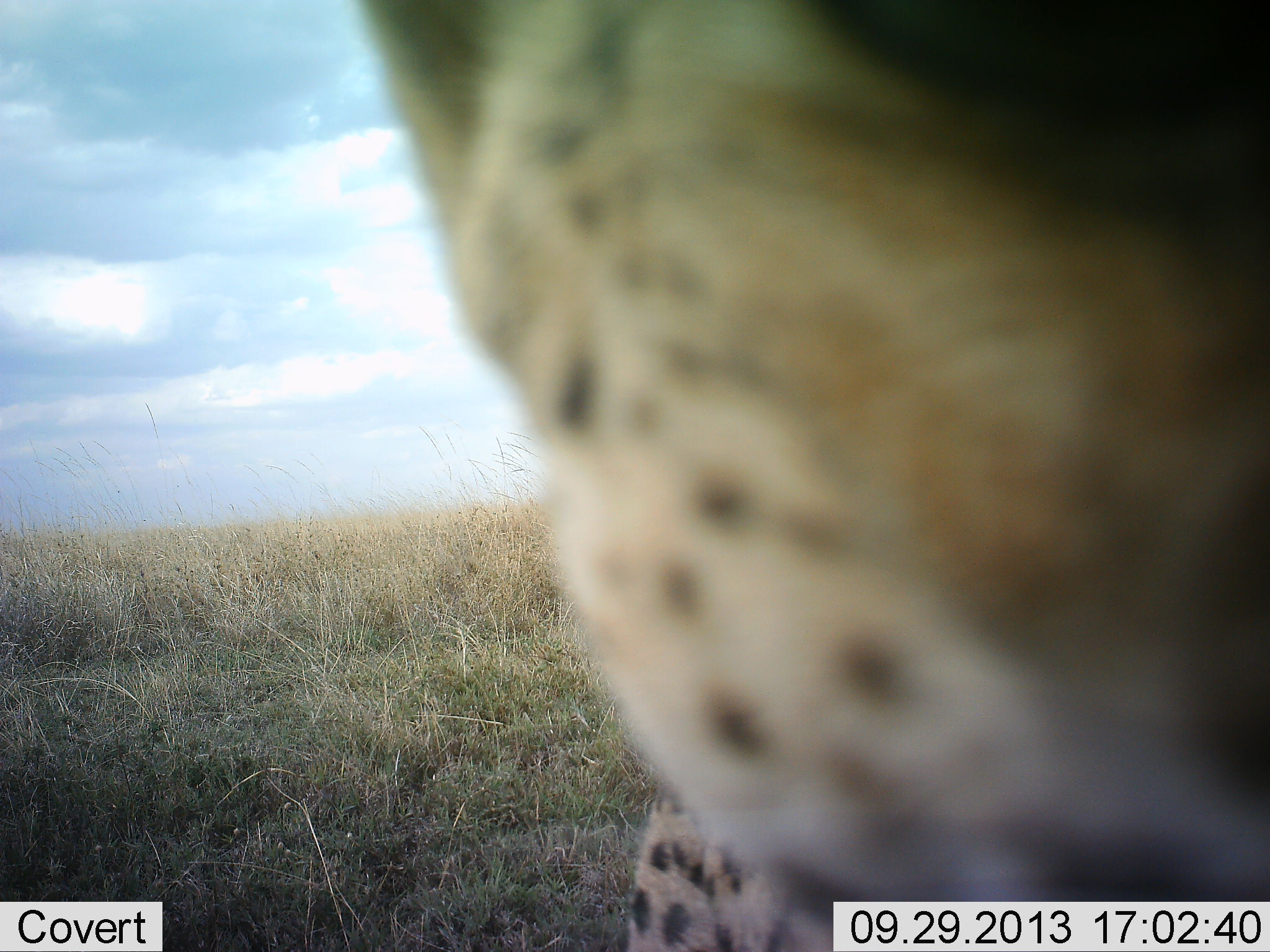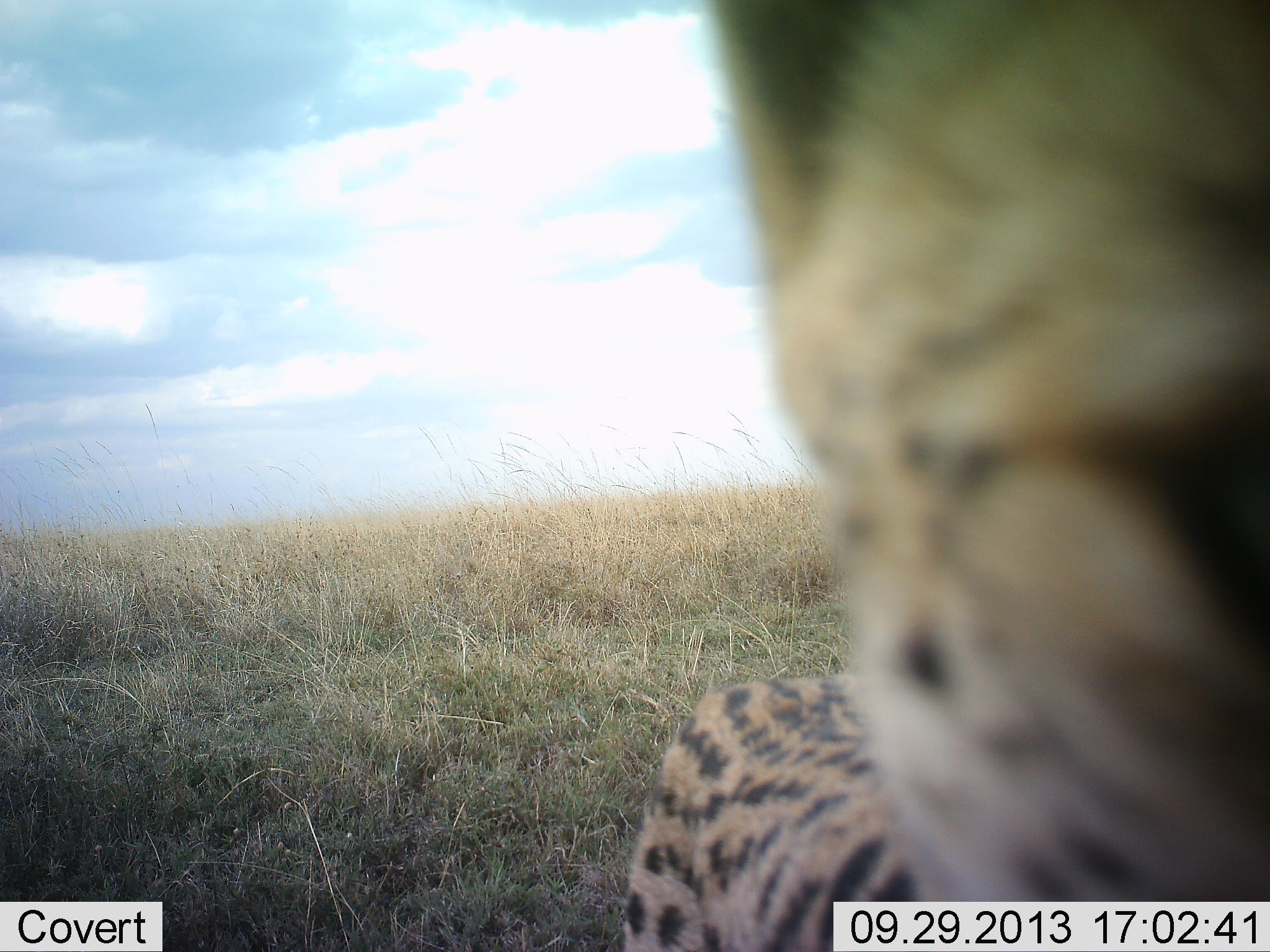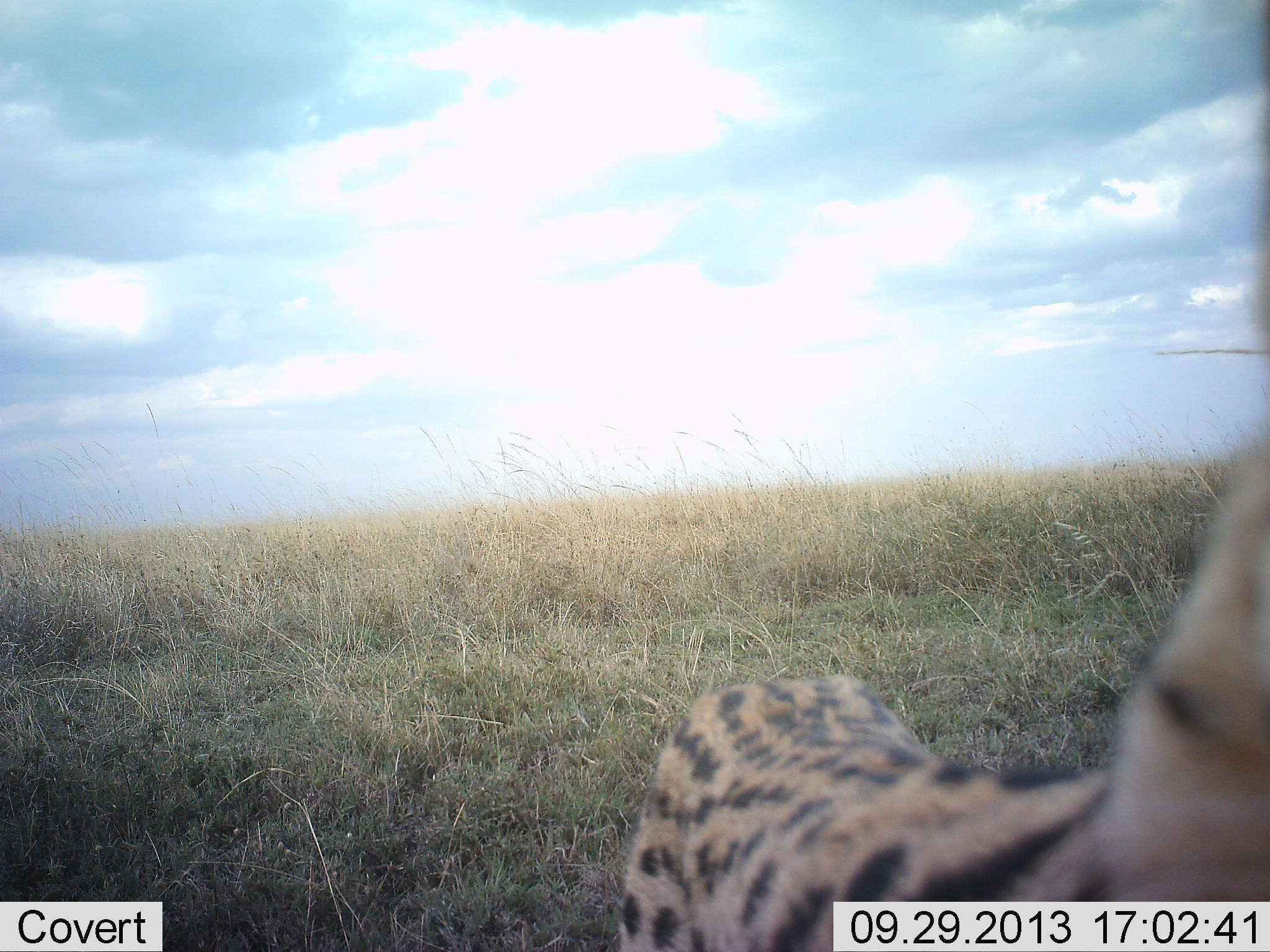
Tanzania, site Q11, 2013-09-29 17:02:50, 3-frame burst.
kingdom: Animalia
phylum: Chordata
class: Mammalia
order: Carnivora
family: Felidae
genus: Acinonyx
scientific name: Acinonyx jubatus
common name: cheetah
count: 1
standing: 50%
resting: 11%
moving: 14%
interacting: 32%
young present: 4%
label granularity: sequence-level